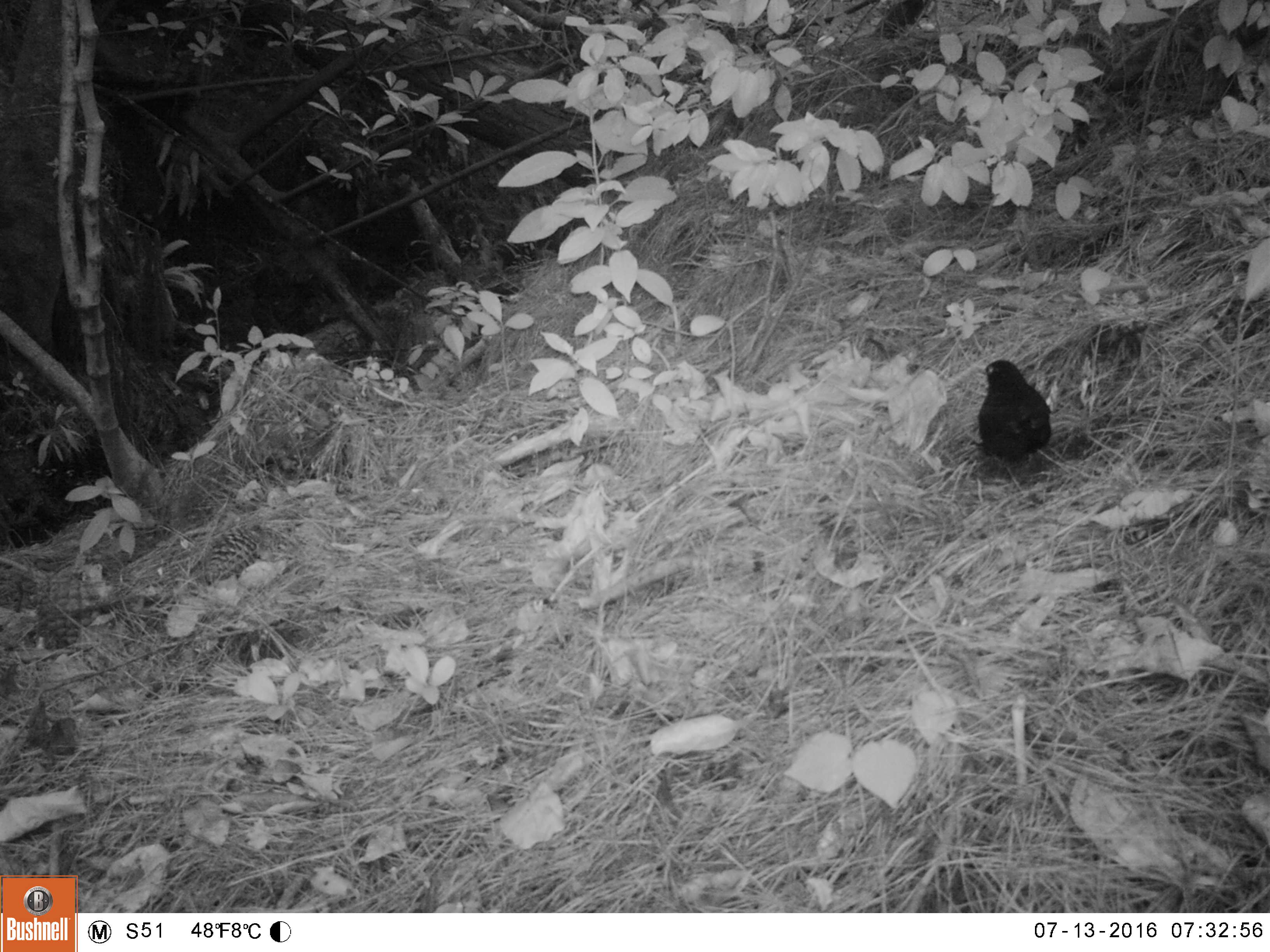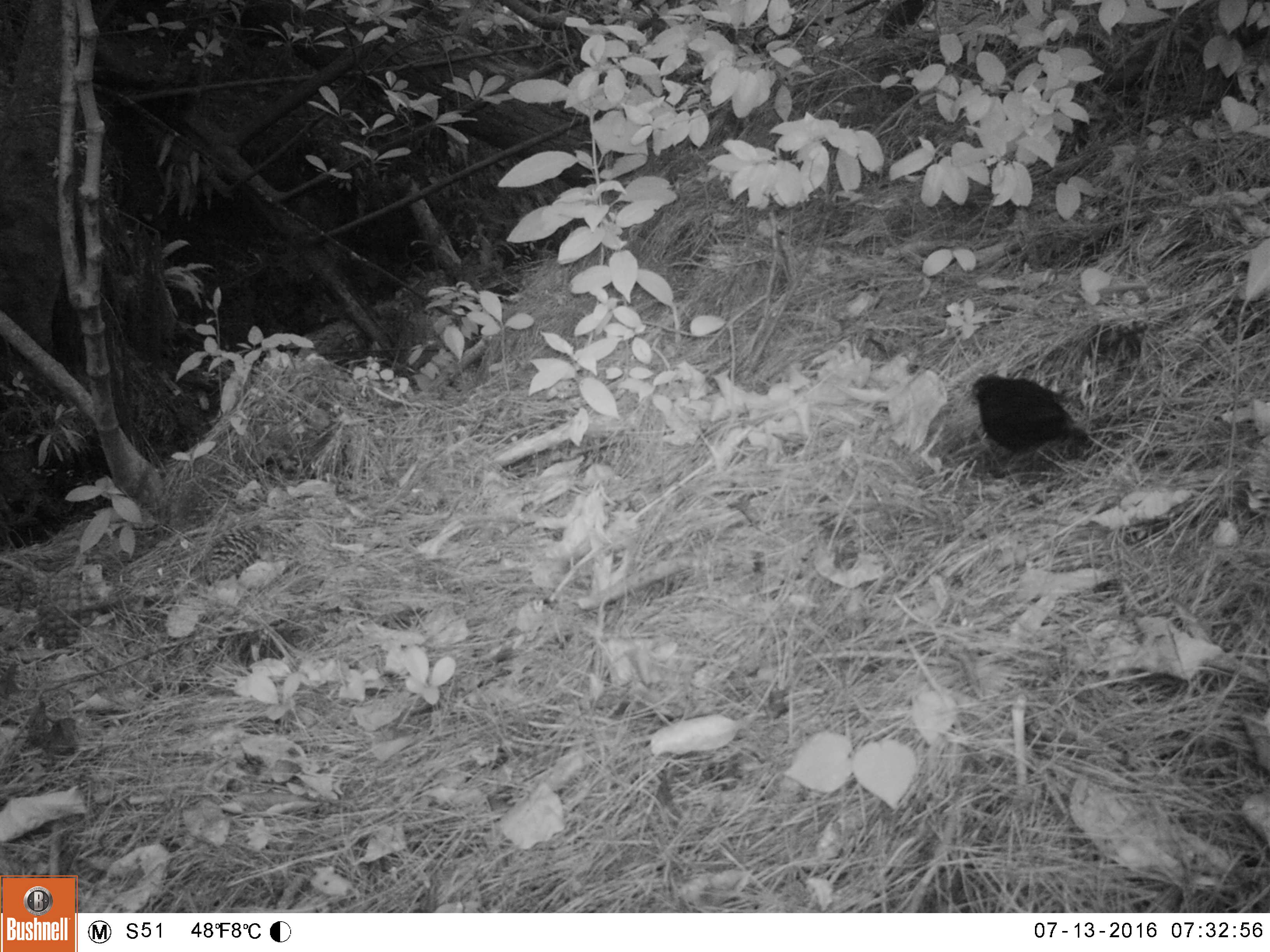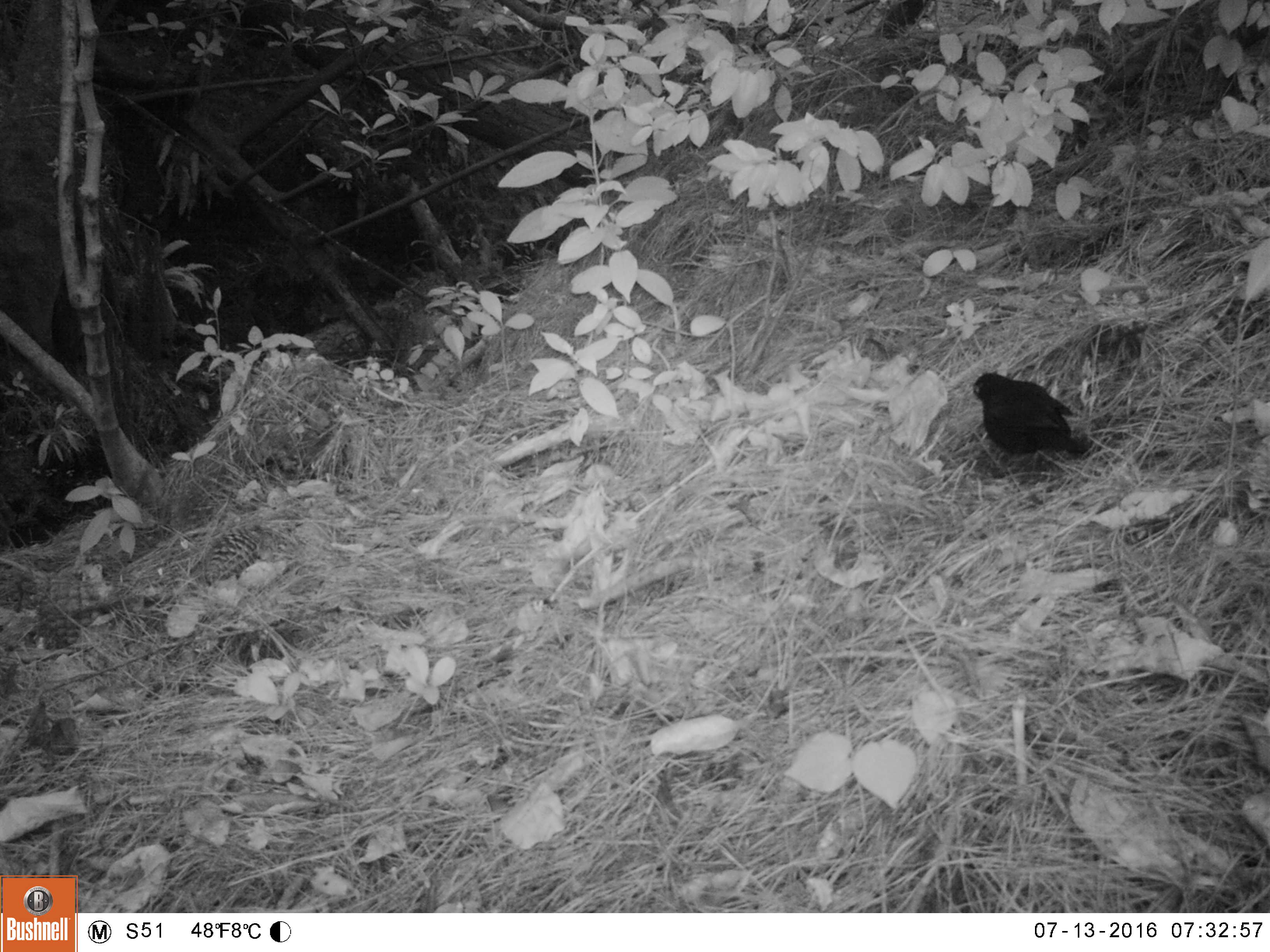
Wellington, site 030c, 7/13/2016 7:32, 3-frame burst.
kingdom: Animalia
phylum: Chordata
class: Aves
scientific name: Aves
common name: bird